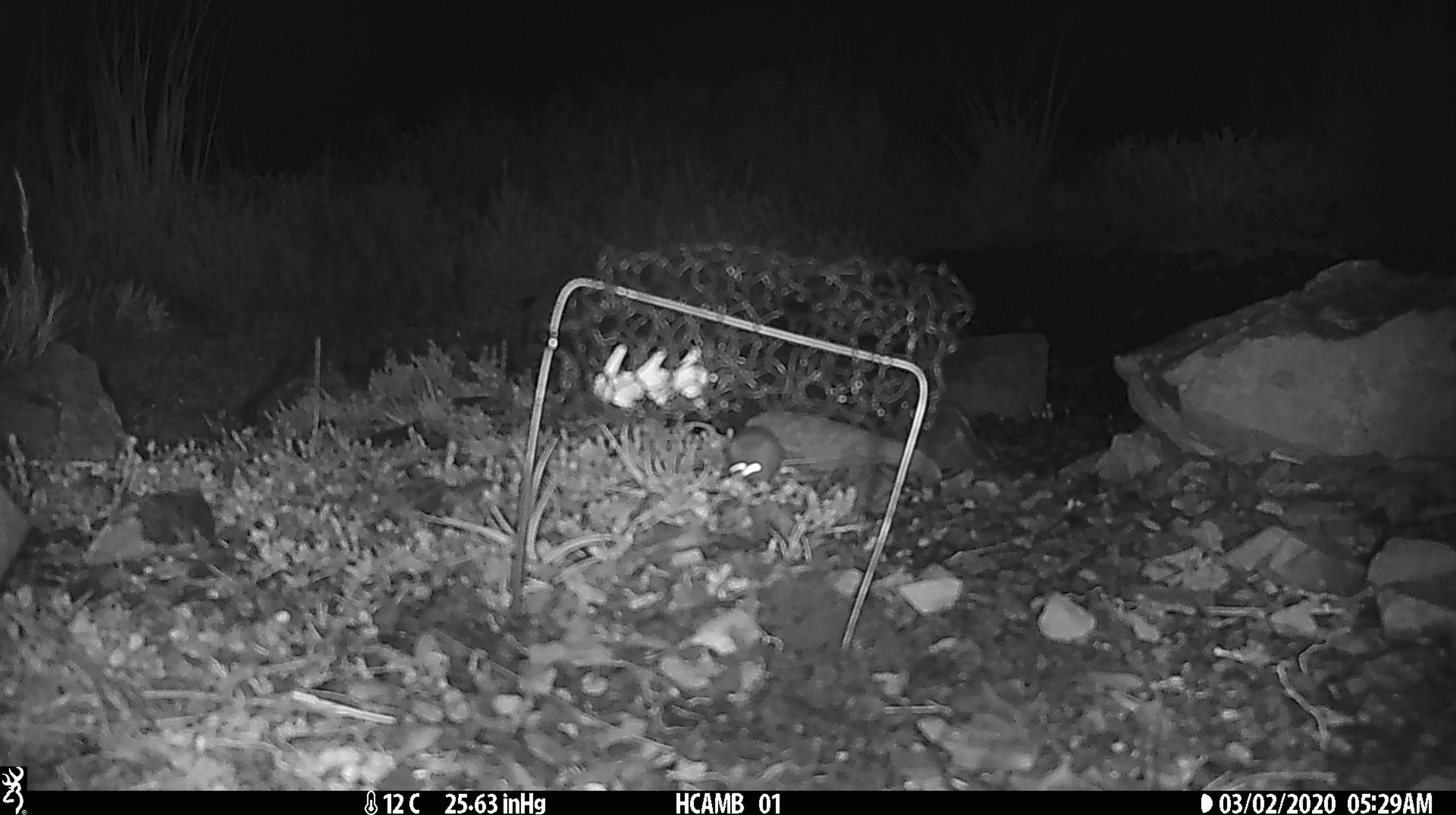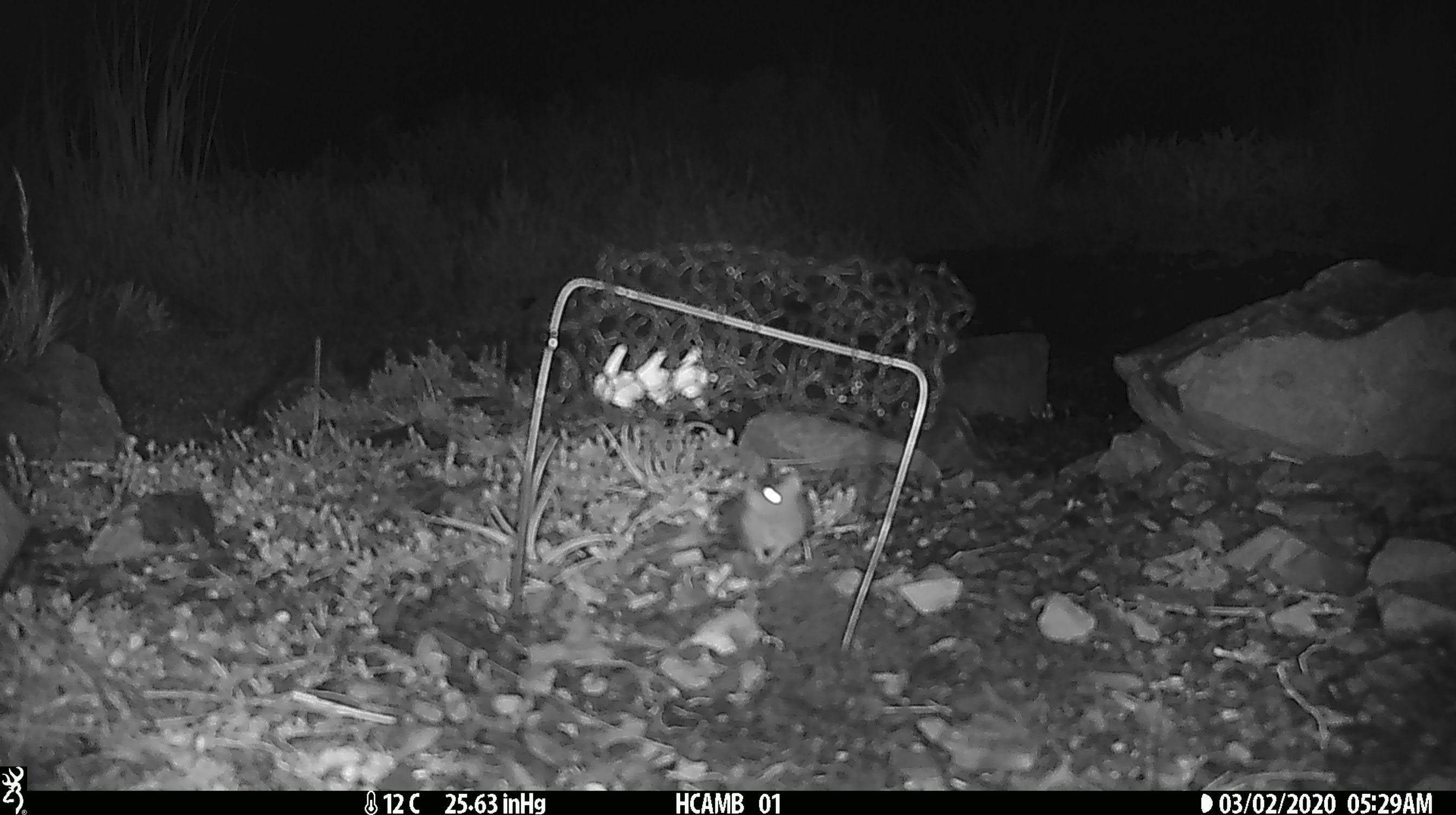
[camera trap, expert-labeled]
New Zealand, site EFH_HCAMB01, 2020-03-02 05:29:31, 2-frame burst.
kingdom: Animalia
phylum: Chordata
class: Mammalia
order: Rodentia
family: Muridae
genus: Mus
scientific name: Mus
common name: mouse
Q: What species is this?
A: Mouse (Mus).